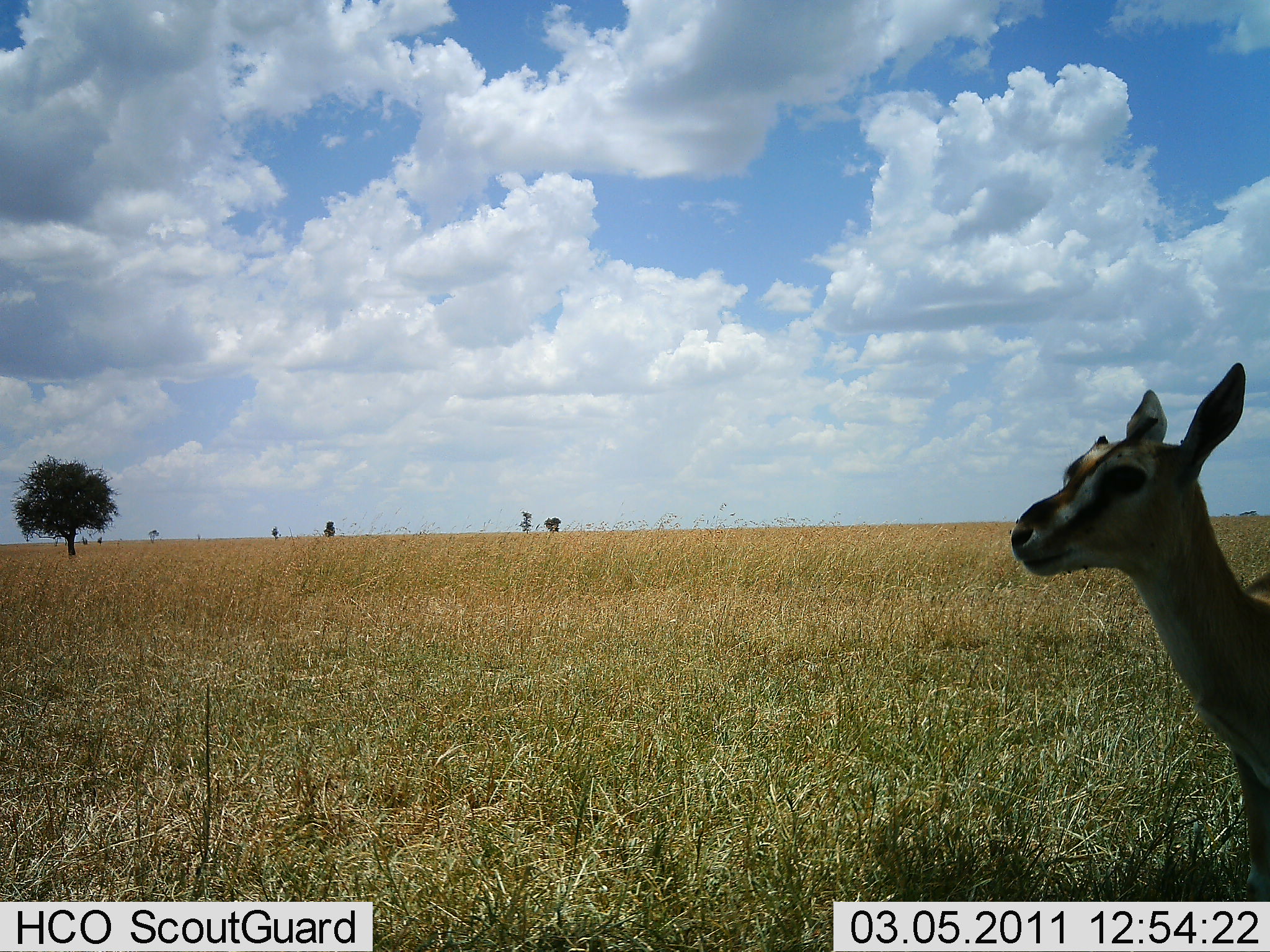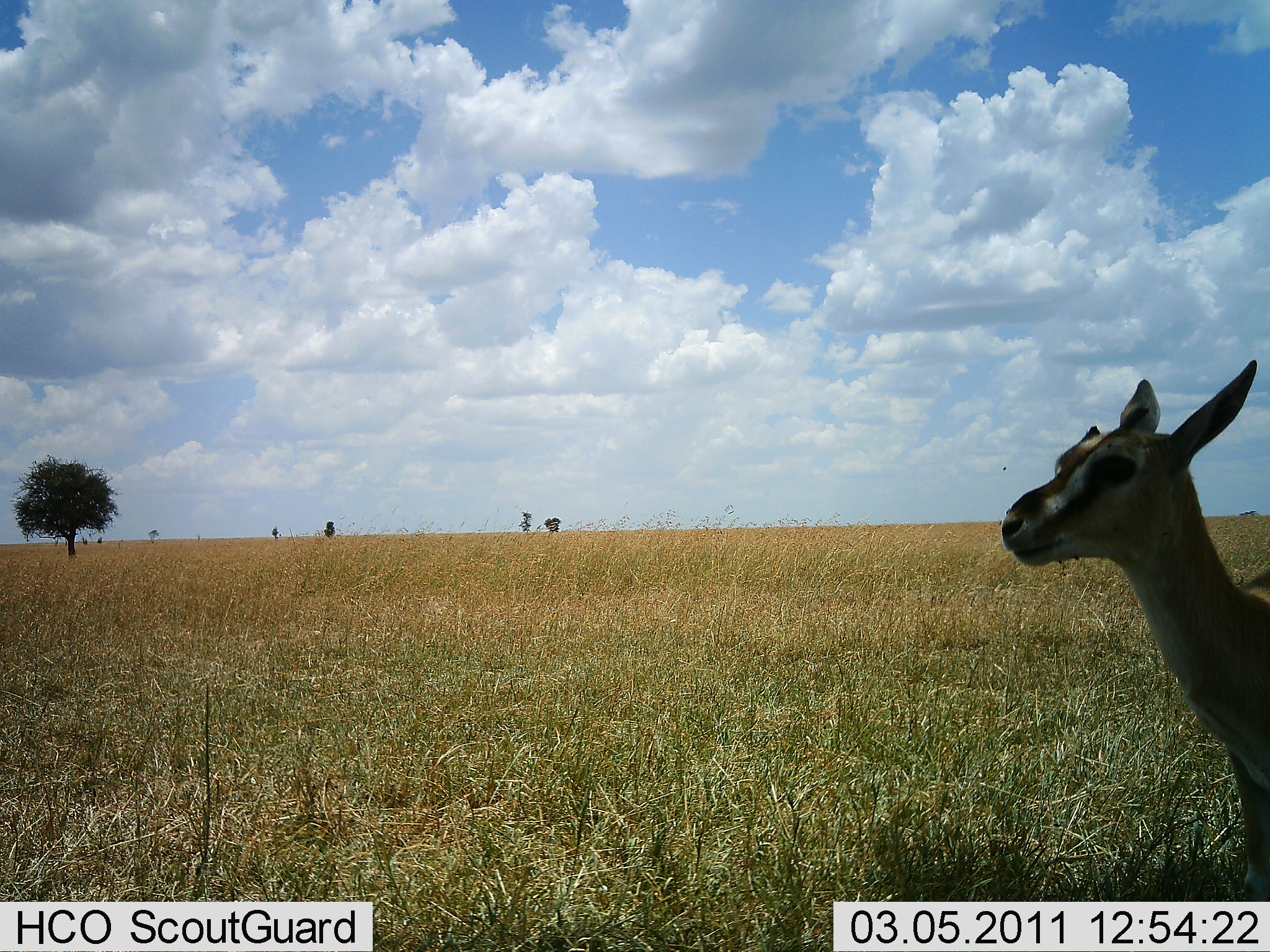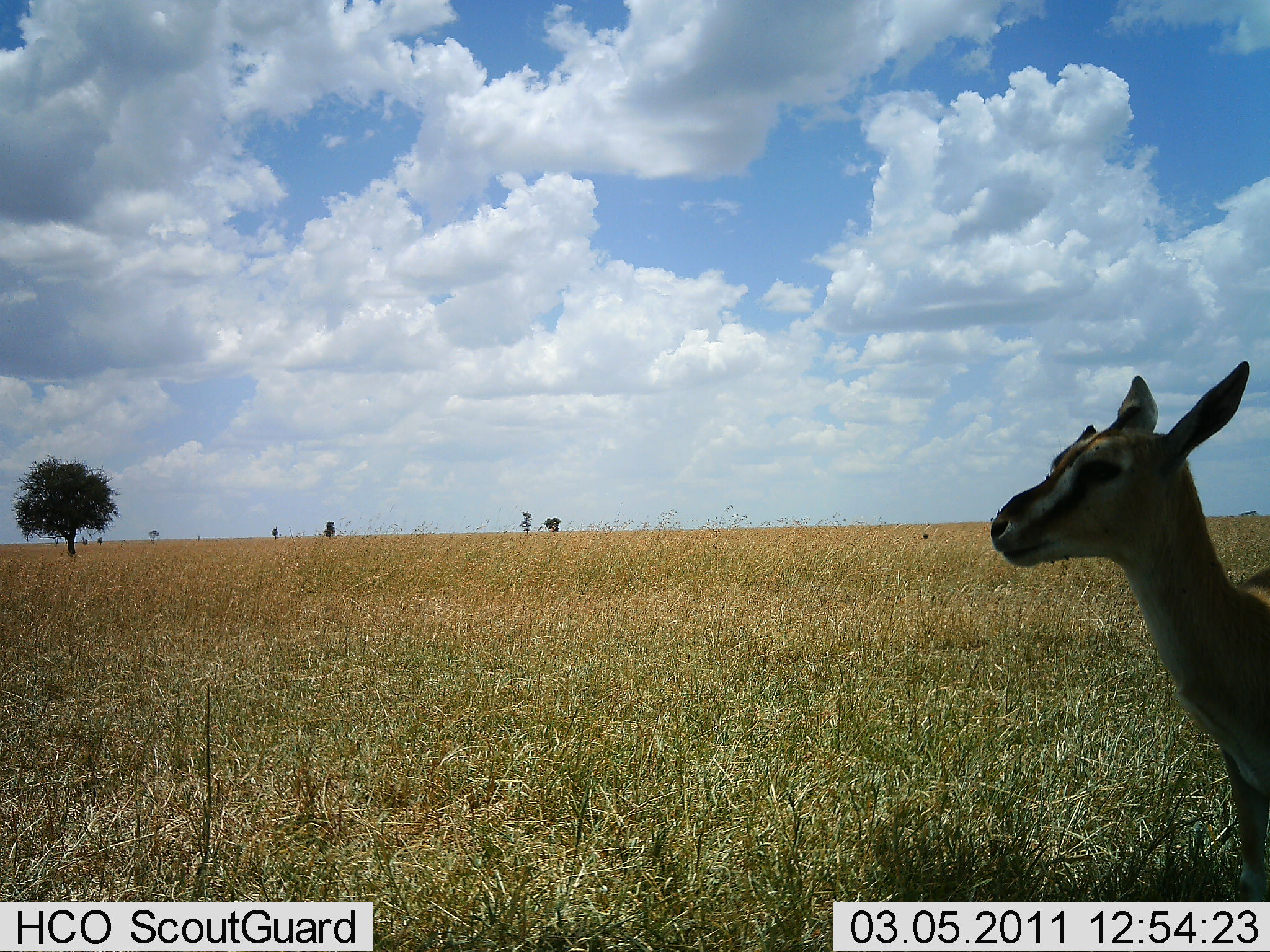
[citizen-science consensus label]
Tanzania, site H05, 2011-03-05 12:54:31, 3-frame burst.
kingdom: Animalia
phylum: Chordata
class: Mammalia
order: Artiodactyla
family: Bovidae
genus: Eudorcas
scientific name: Eudorcas thomsonii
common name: thomson's gazelle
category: gazellethomsons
Gazellethomsons (thomson's gazelle) (Eudorcas thomsonii), count 1. Behavior (volunteer vote fractions): standing 100%, resting 0%, moving 0%, interacting 0%. Young present (vote fraction): 27%. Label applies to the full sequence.